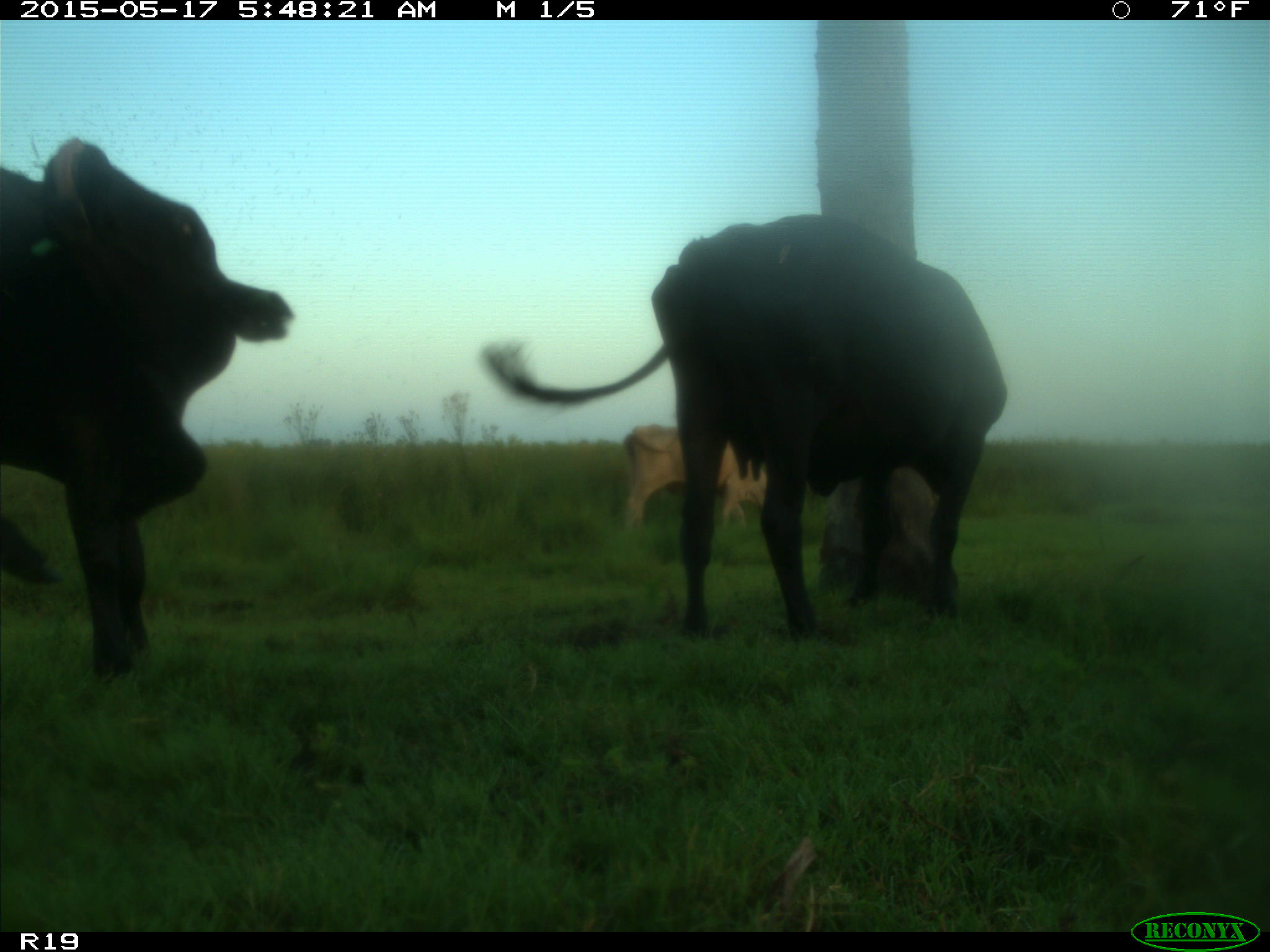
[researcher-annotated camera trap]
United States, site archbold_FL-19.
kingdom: Animalia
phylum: Chordata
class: Mammalia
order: Artiodactyla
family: Bovidae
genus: Bos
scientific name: Bos taurus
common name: domestic cow